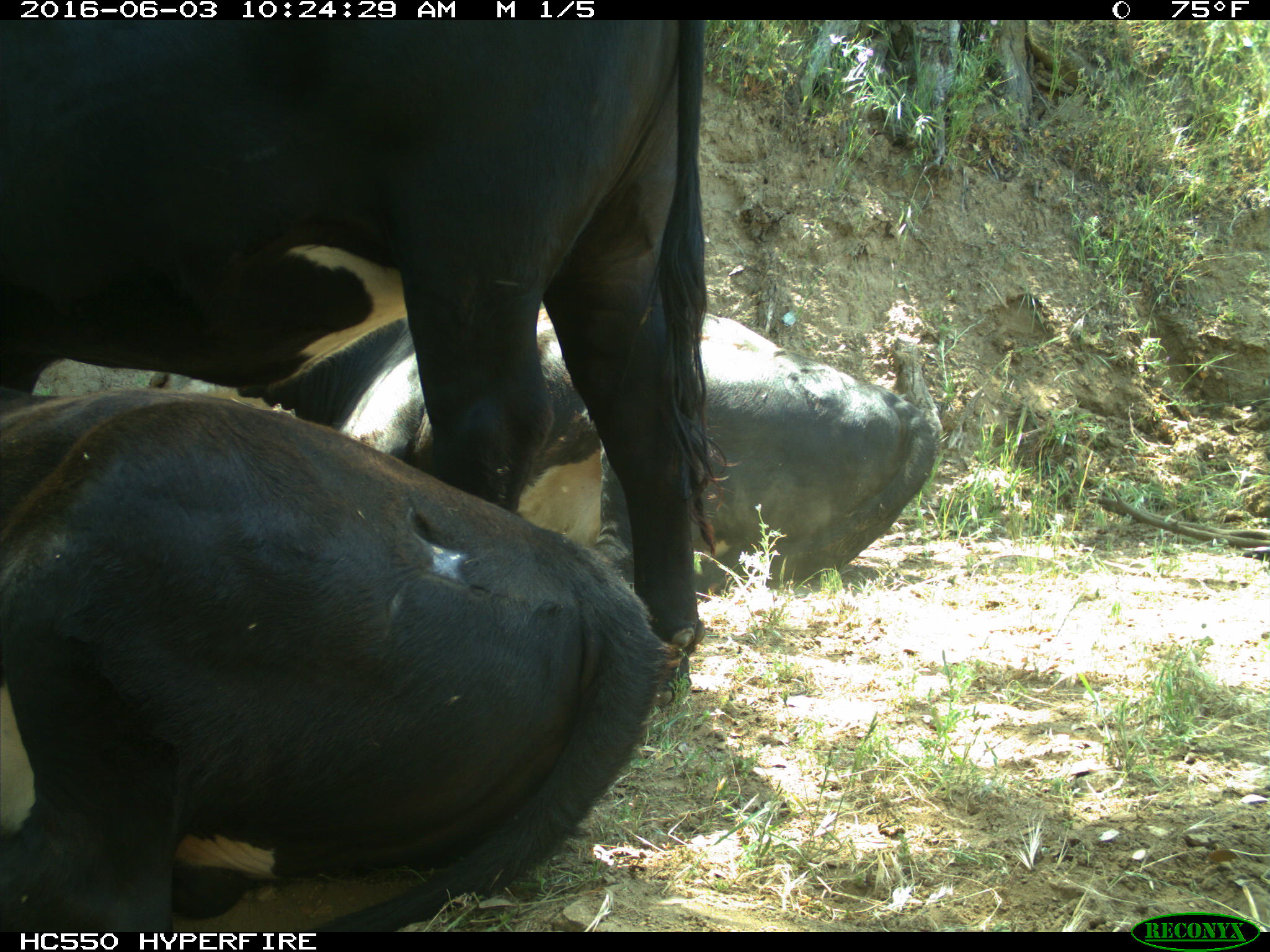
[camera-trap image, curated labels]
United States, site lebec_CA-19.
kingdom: Animalia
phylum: Chordata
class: Mammalia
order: Artiodactyla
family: Bovidae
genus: Bos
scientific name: Bos taurus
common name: domestic cow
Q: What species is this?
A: Bos taurus (domestic cow).